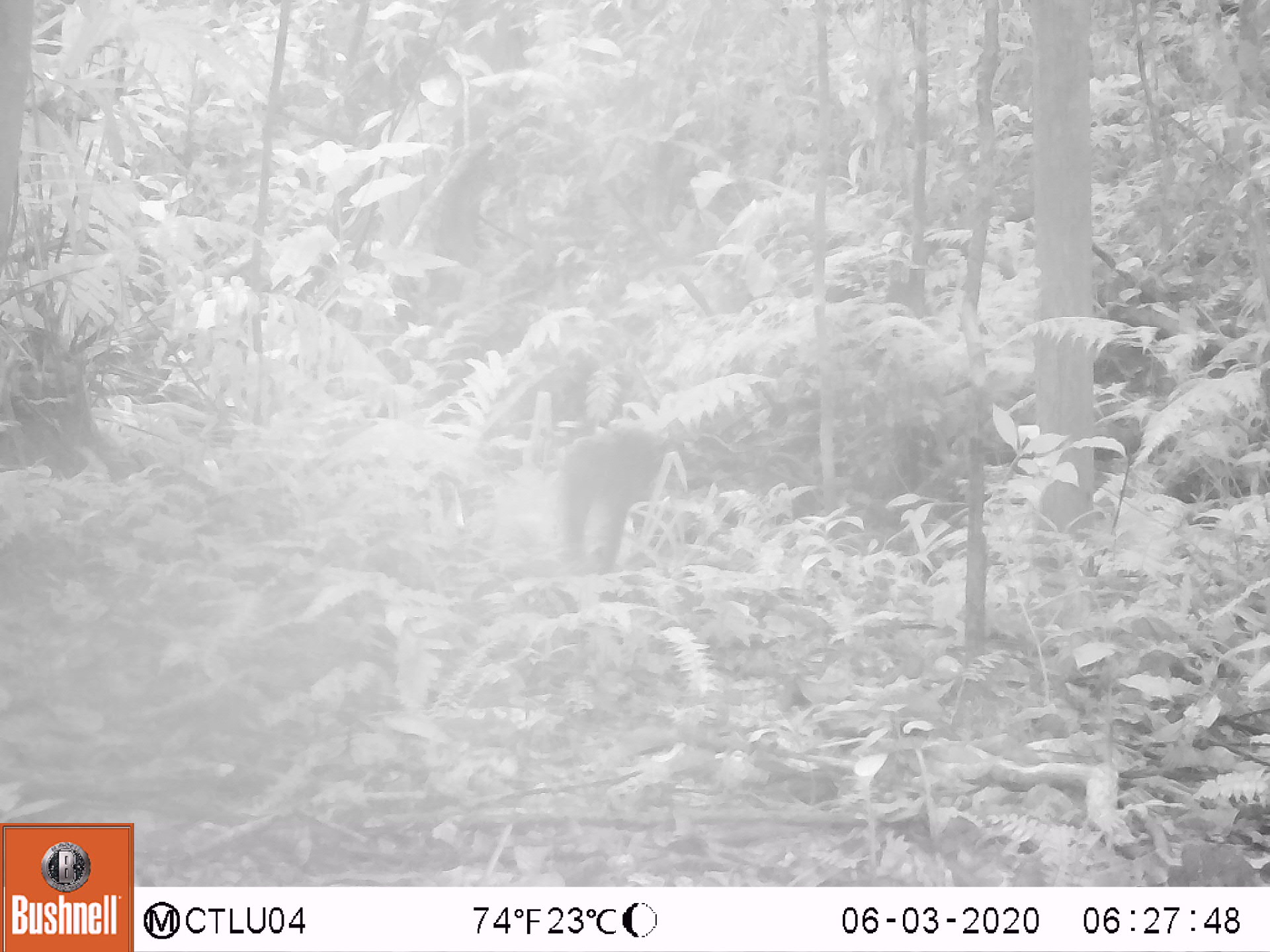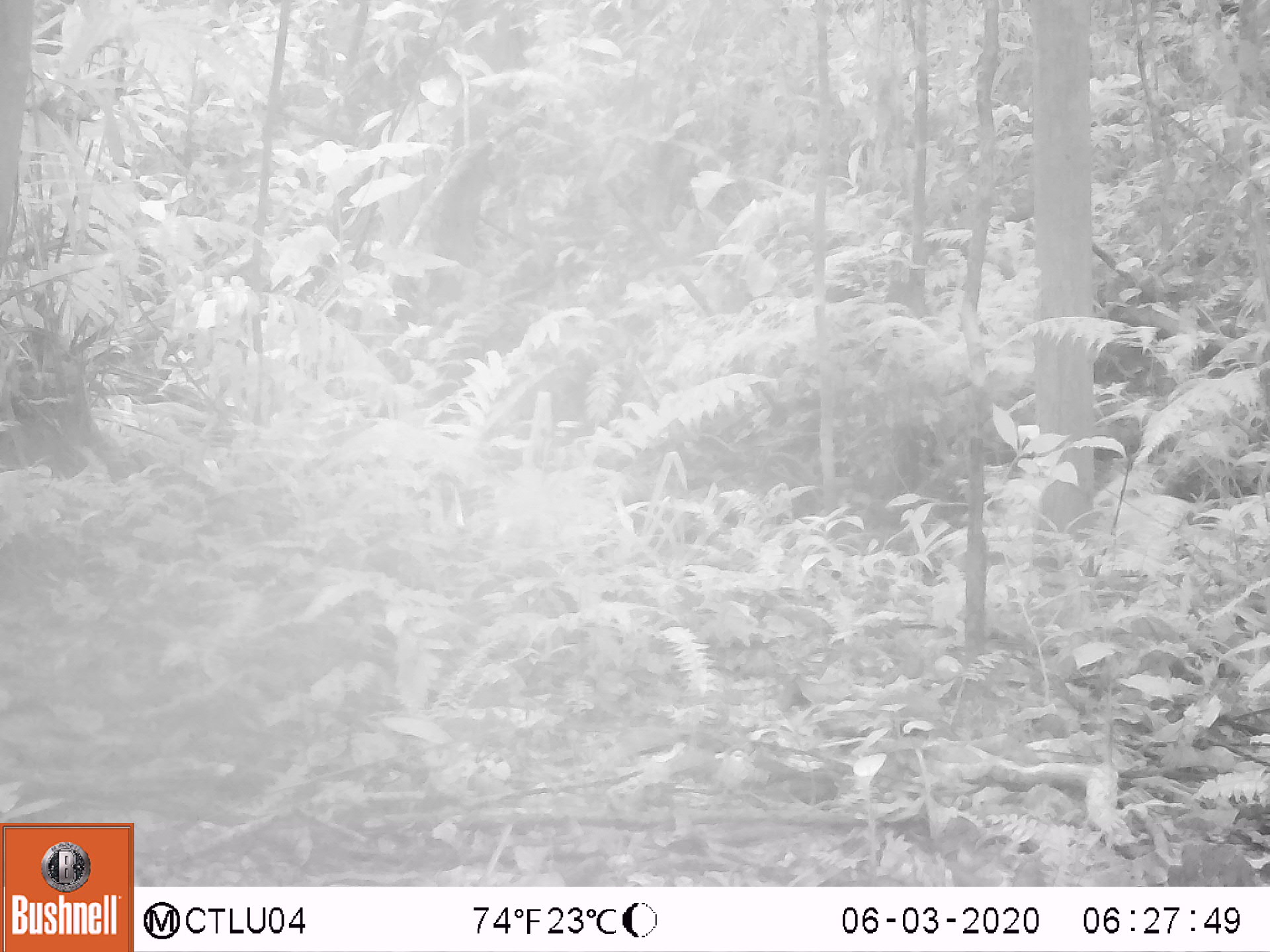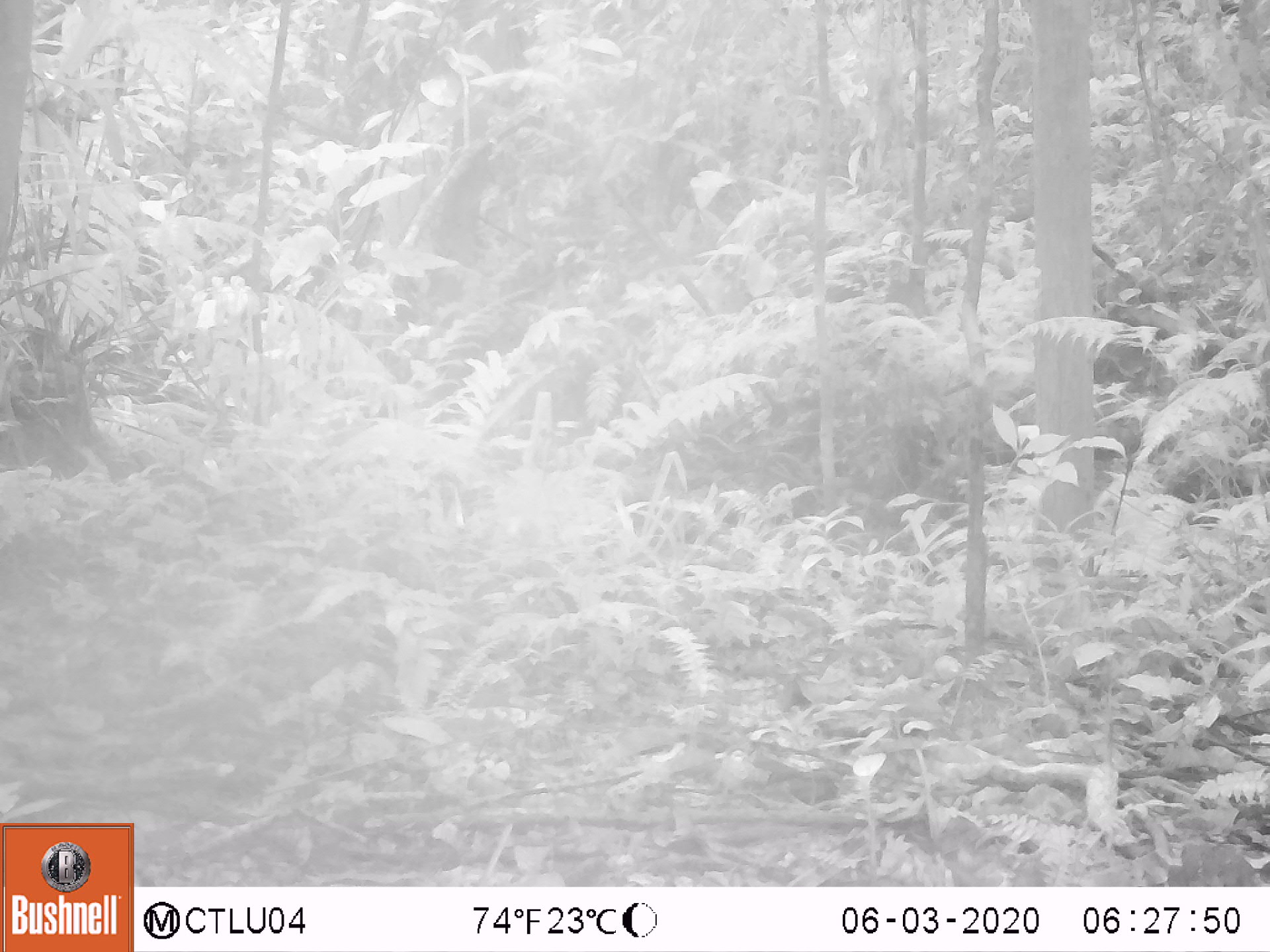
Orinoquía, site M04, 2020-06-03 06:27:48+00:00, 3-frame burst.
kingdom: Animalia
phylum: Chordata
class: Mammalia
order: Rodentia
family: Dasyproctidae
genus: Dasyprocta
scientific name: Dasyprocta fuliginosa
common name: black agouti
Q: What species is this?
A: Black agouti (Dasyprocta fuliginosa).